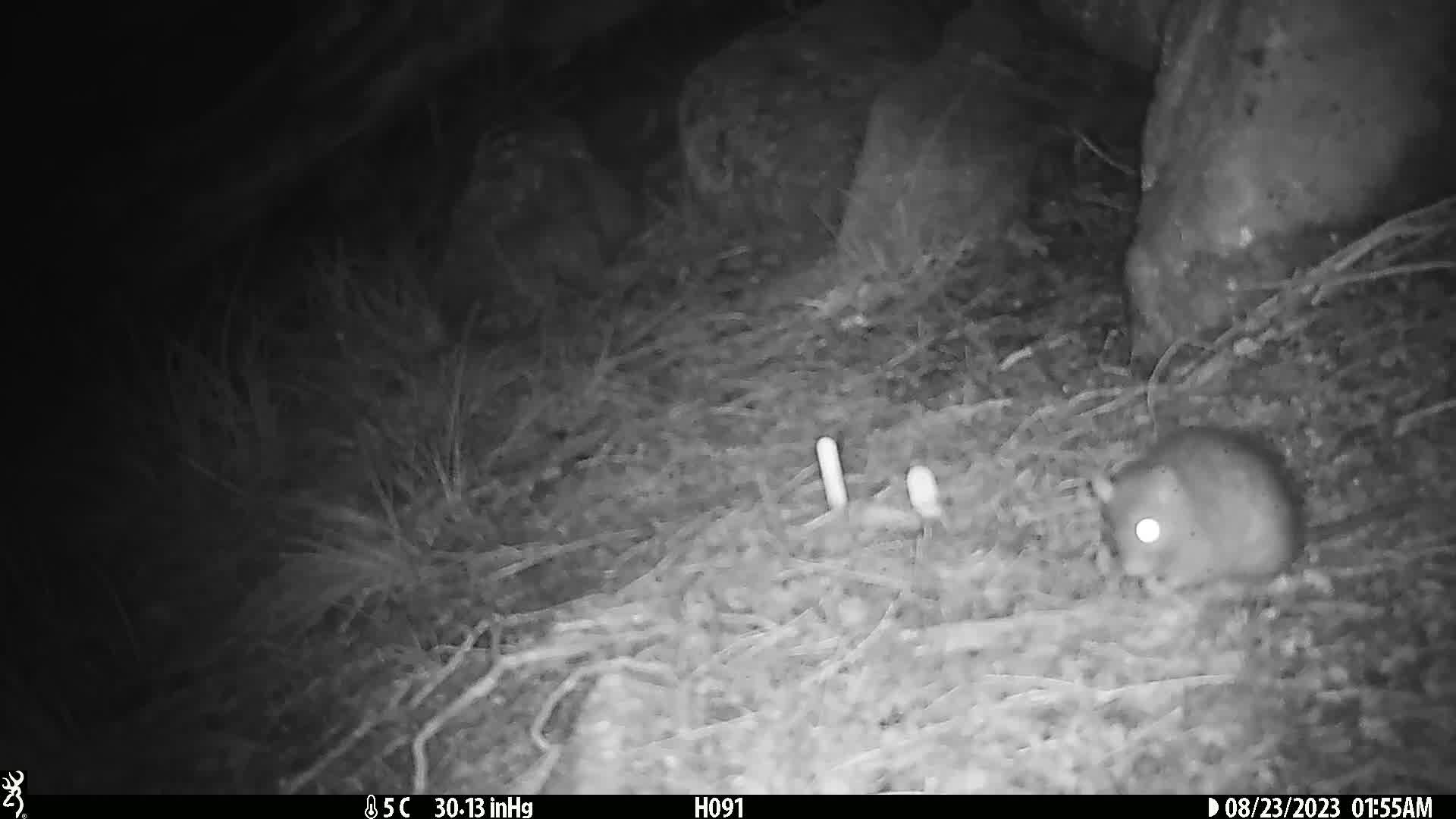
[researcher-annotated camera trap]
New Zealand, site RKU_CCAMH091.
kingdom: Animalia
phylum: Chordata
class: Mammalia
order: Rodentia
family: Muridae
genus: Rattus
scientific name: Rattus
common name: rat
Rat (Rattus).